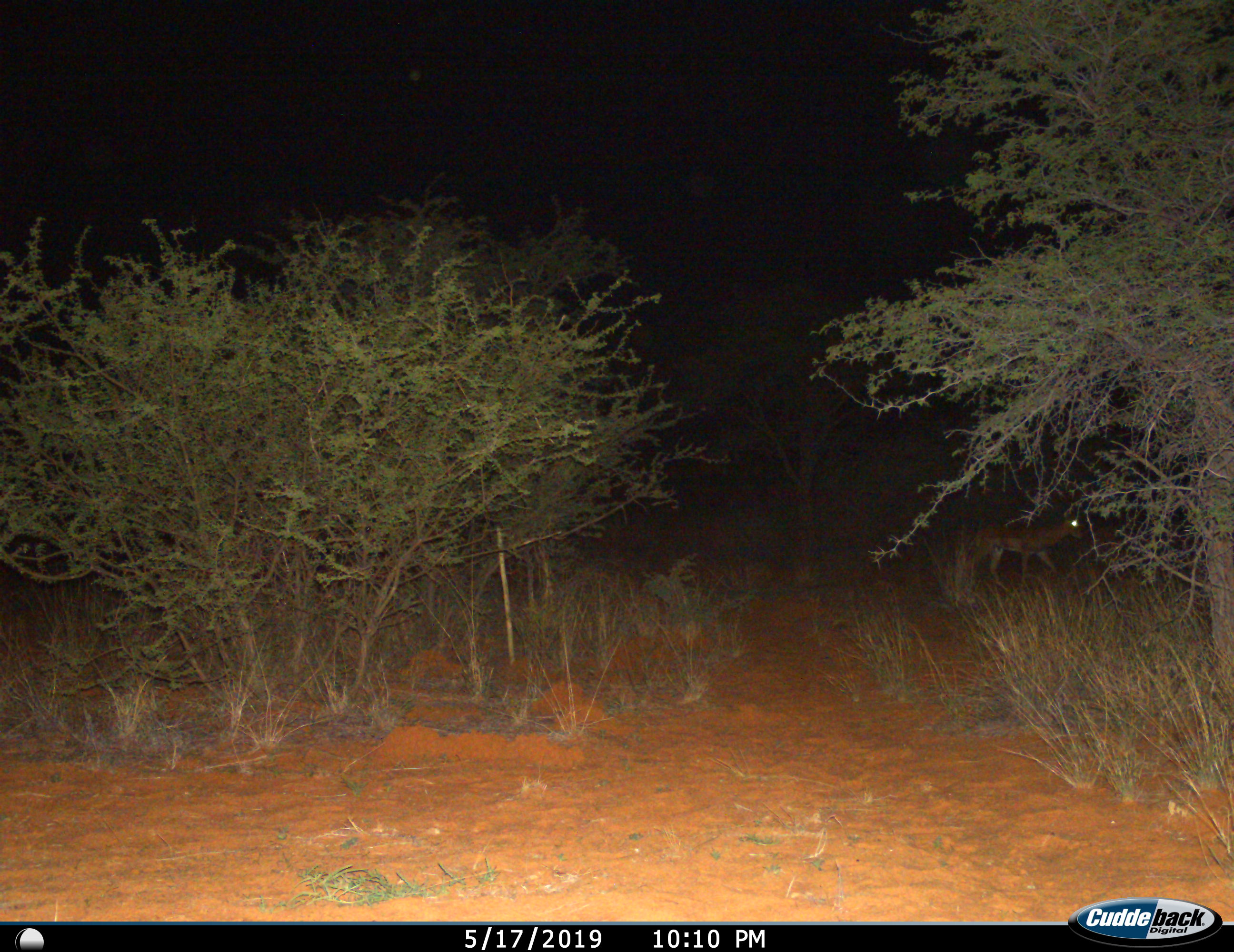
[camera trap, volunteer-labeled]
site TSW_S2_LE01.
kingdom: Animalia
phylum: Chordata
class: Mammalia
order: Artiodactyla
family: Bovidae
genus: Aepyceros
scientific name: Aepyceros melampus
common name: impala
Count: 1.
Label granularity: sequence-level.